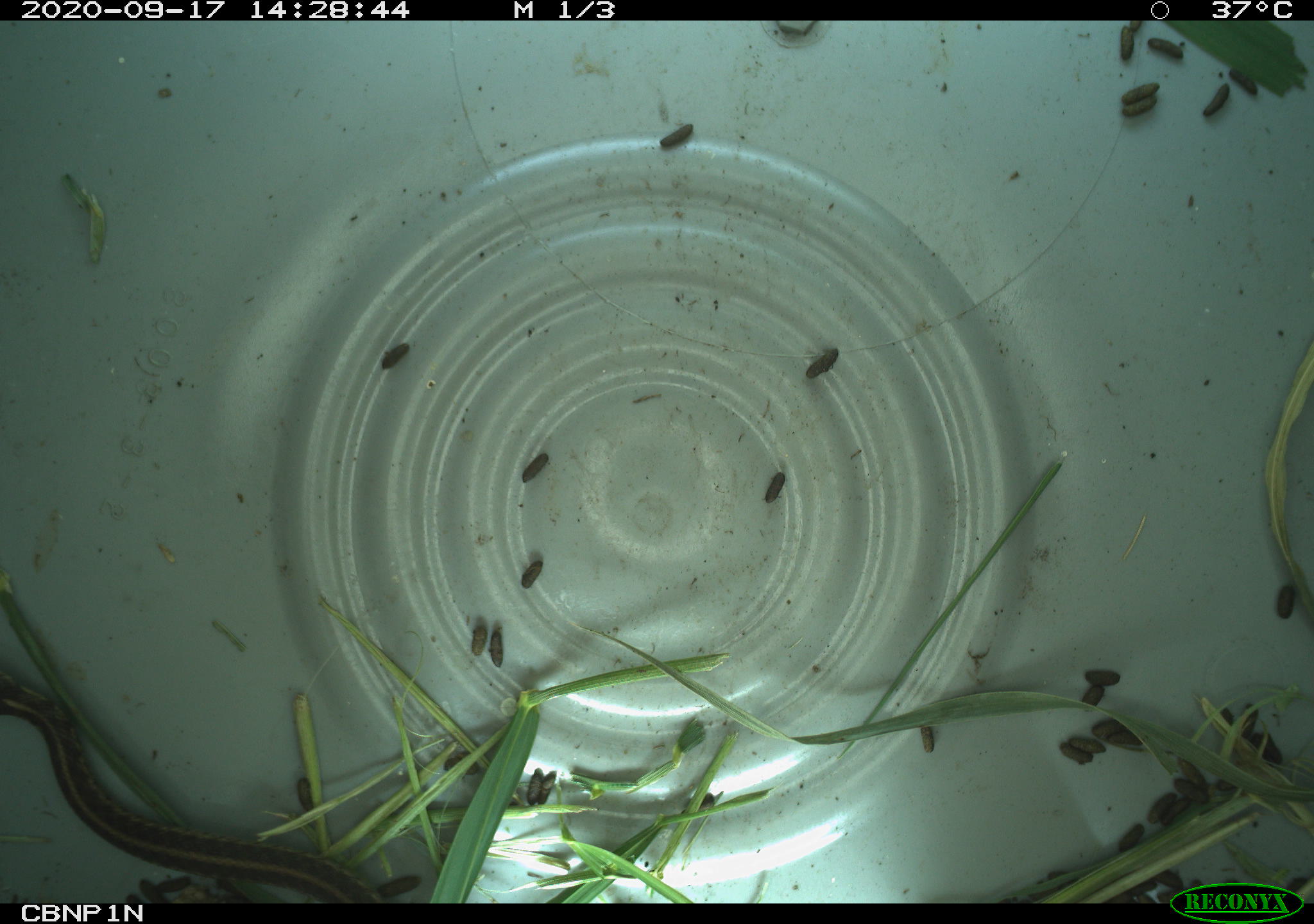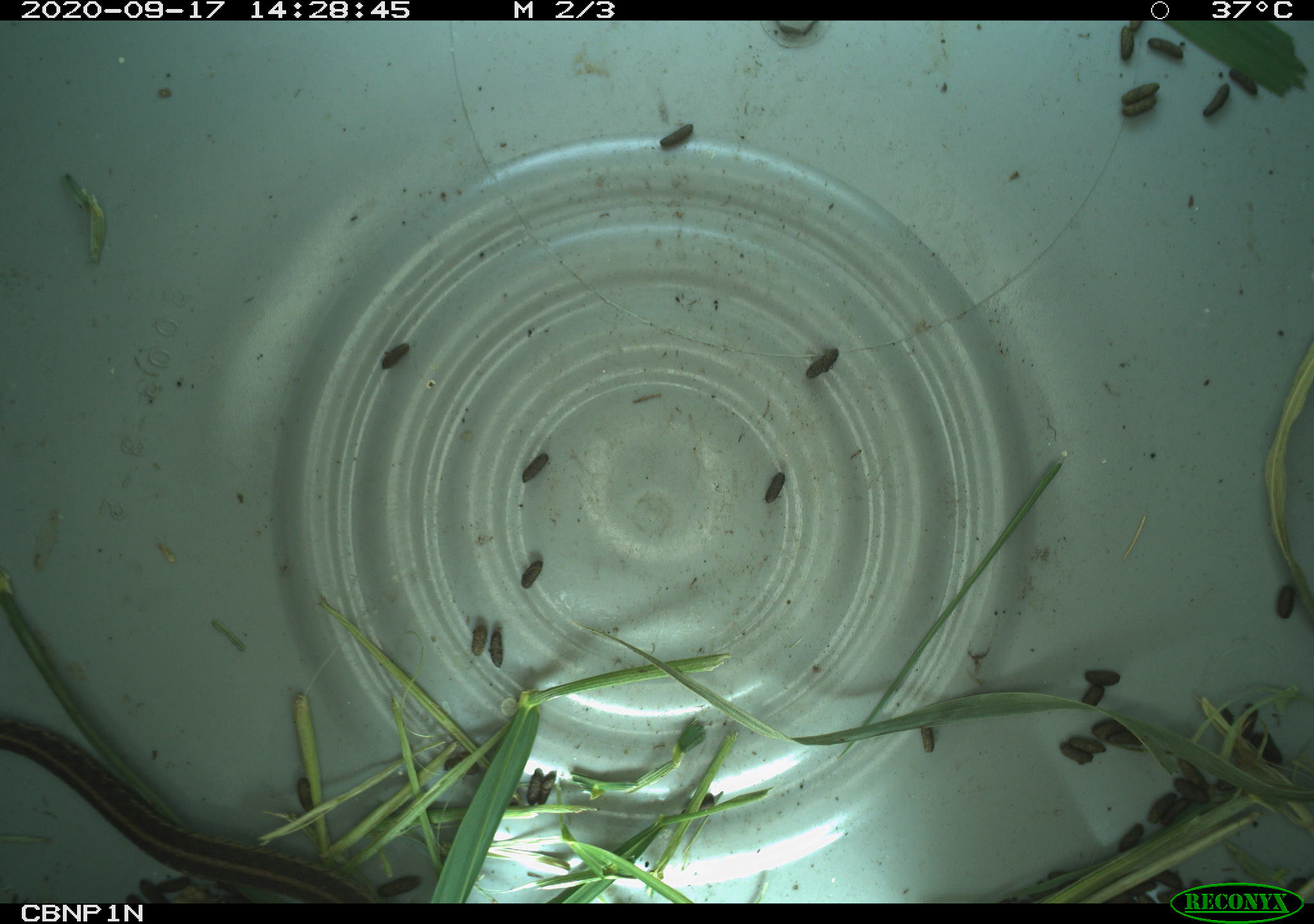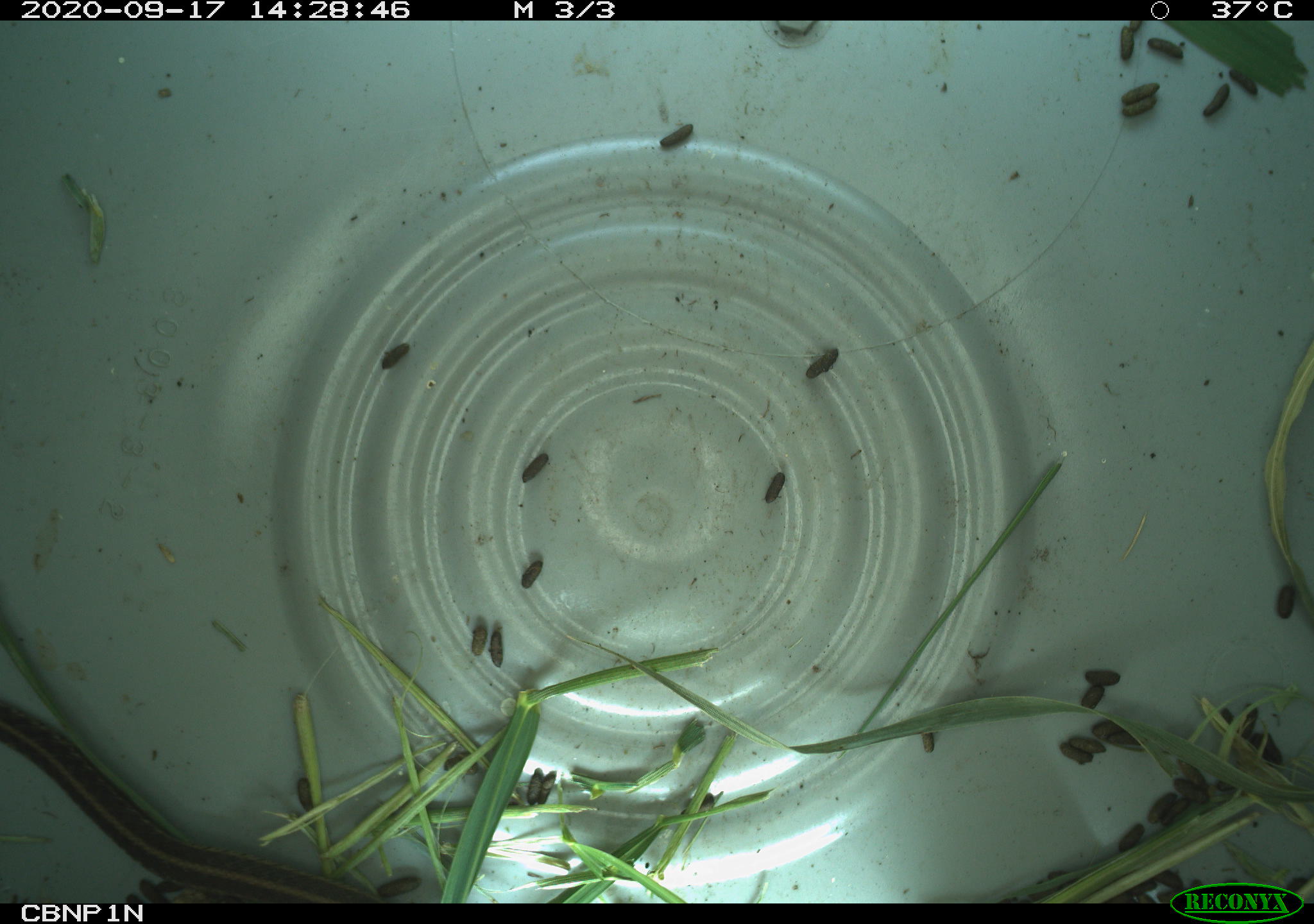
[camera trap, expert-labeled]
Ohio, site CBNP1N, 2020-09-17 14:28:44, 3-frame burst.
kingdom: Animalia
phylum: Chordata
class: Reptilia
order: Squamata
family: Colubridae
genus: Thamnophis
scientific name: Thamnophis sirtalis sirtalis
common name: eastern gartersnake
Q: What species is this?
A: Eastern gartersnake (Thamnophis sirtalis sirtalis).